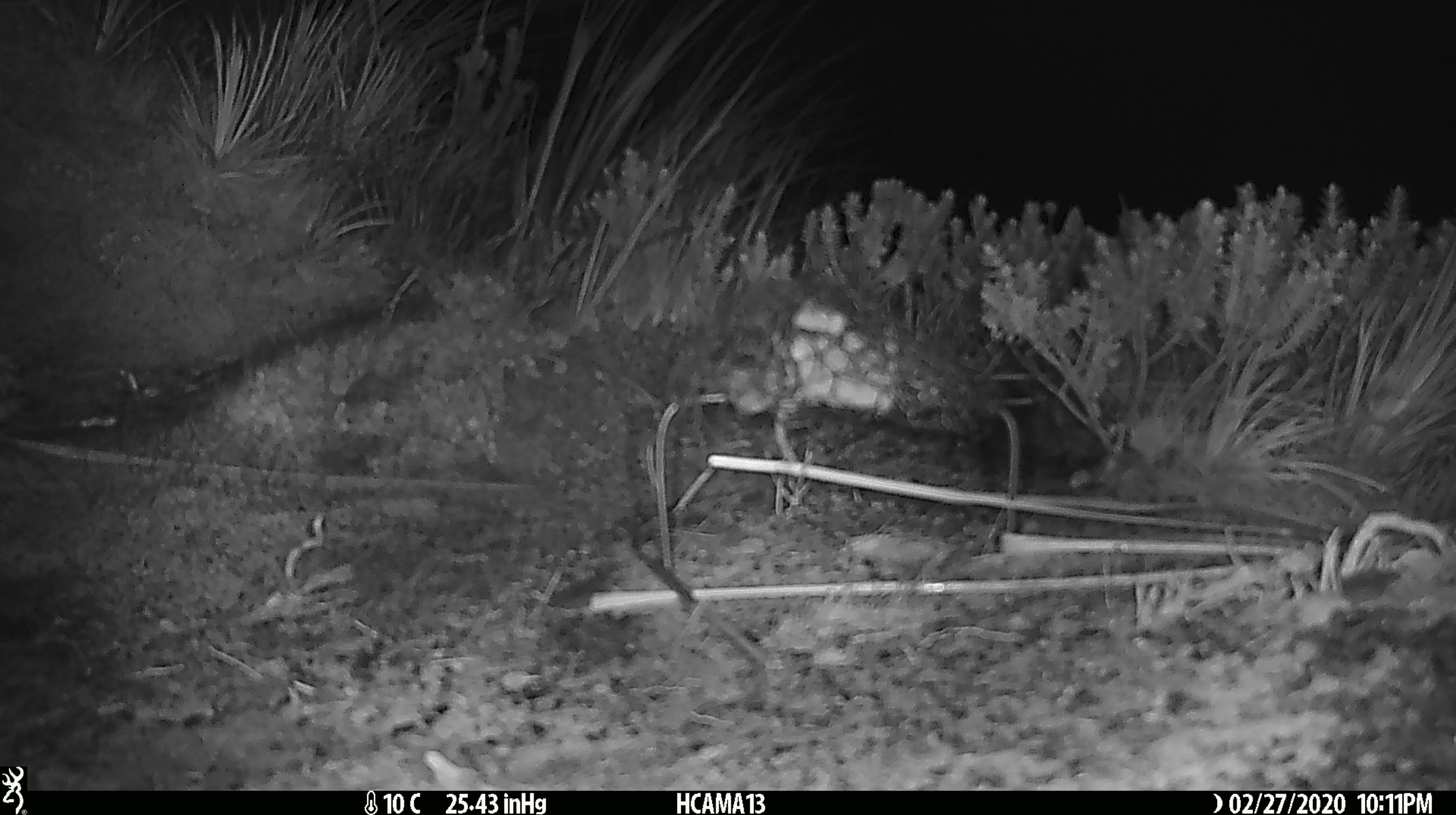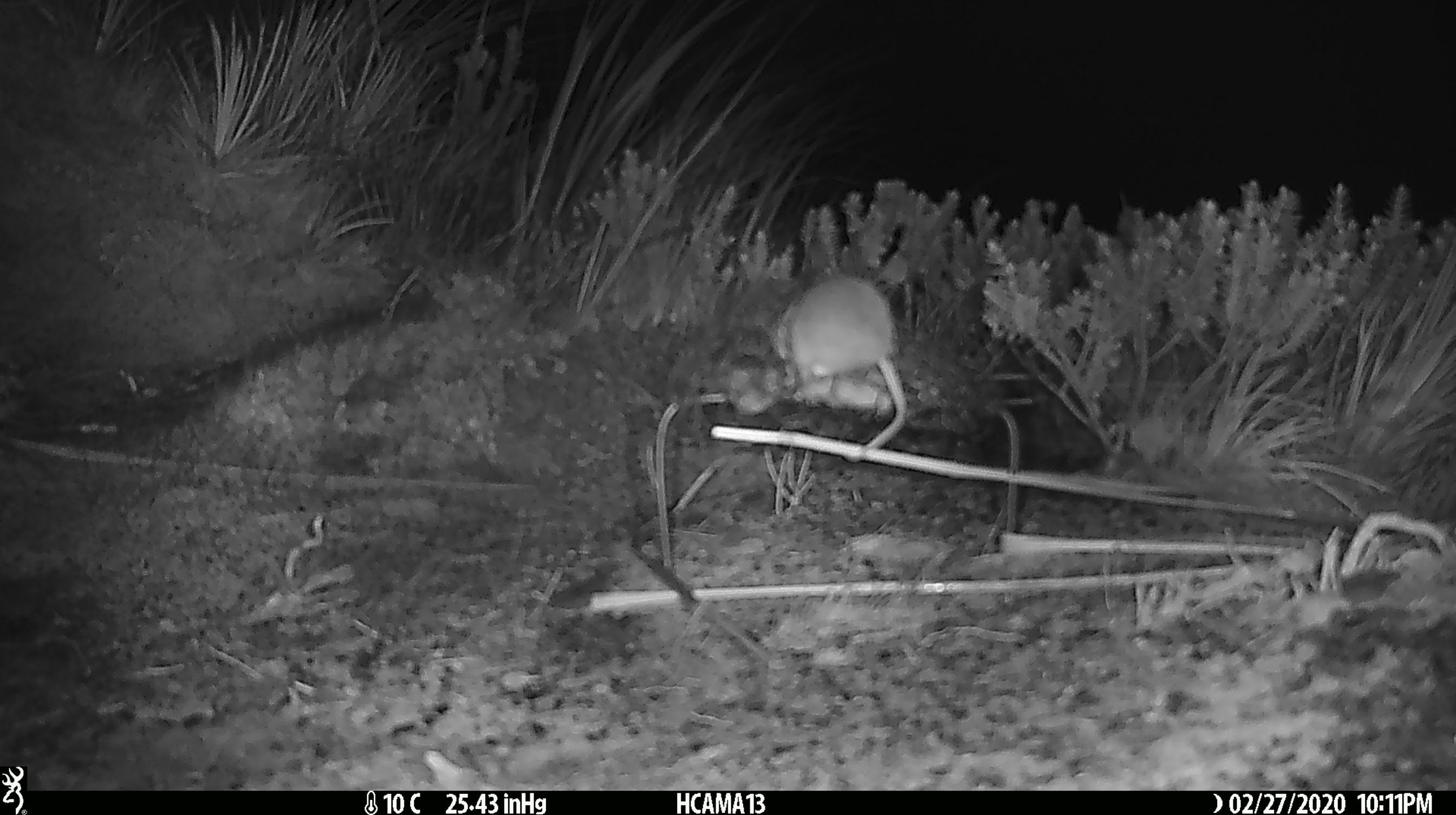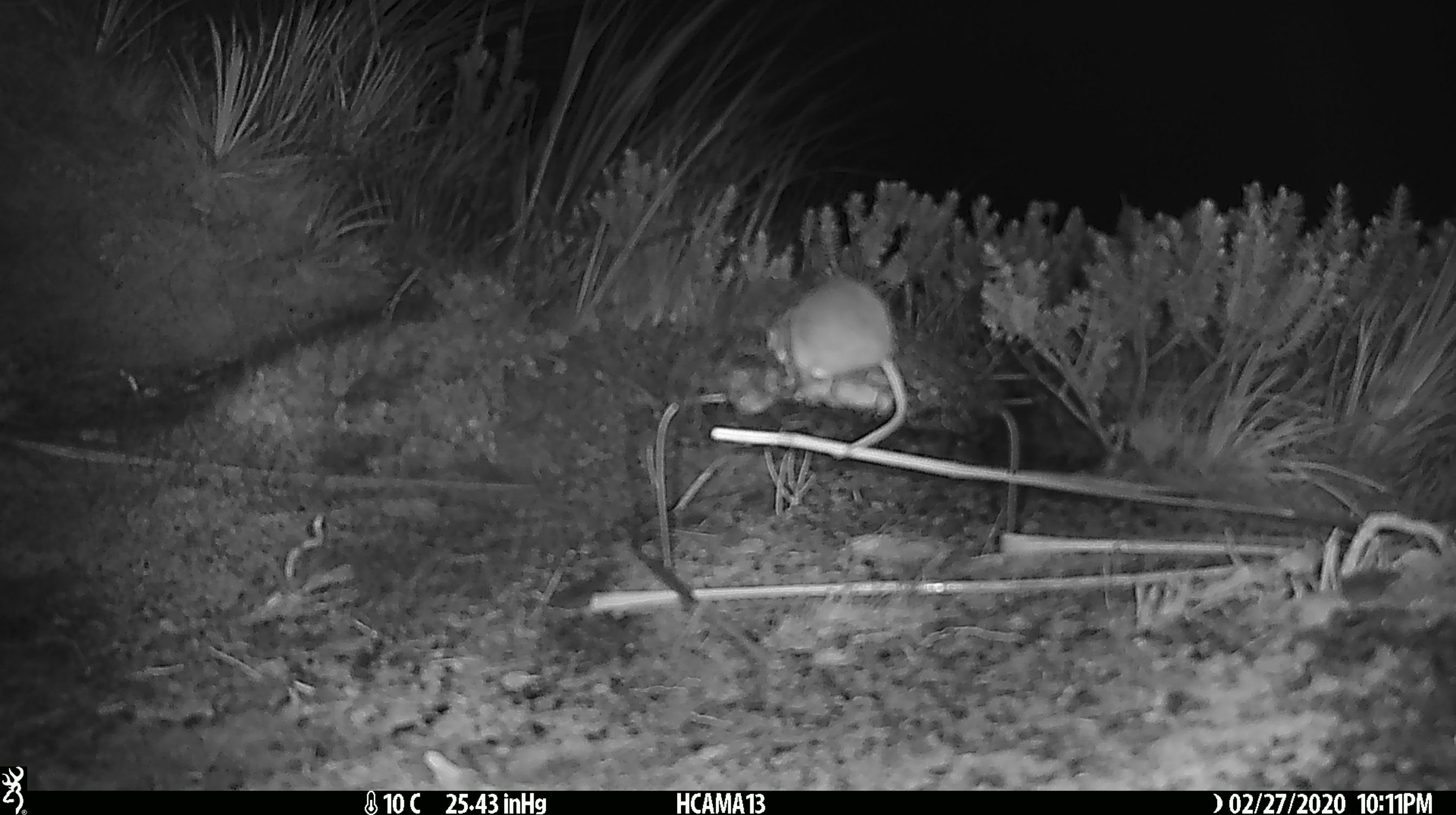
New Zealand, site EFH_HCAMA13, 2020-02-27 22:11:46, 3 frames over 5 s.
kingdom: Animalia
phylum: Chordata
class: Mammalia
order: Rodentia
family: Muridae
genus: Mus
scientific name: Mus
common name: mouse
Mouse (Mus).